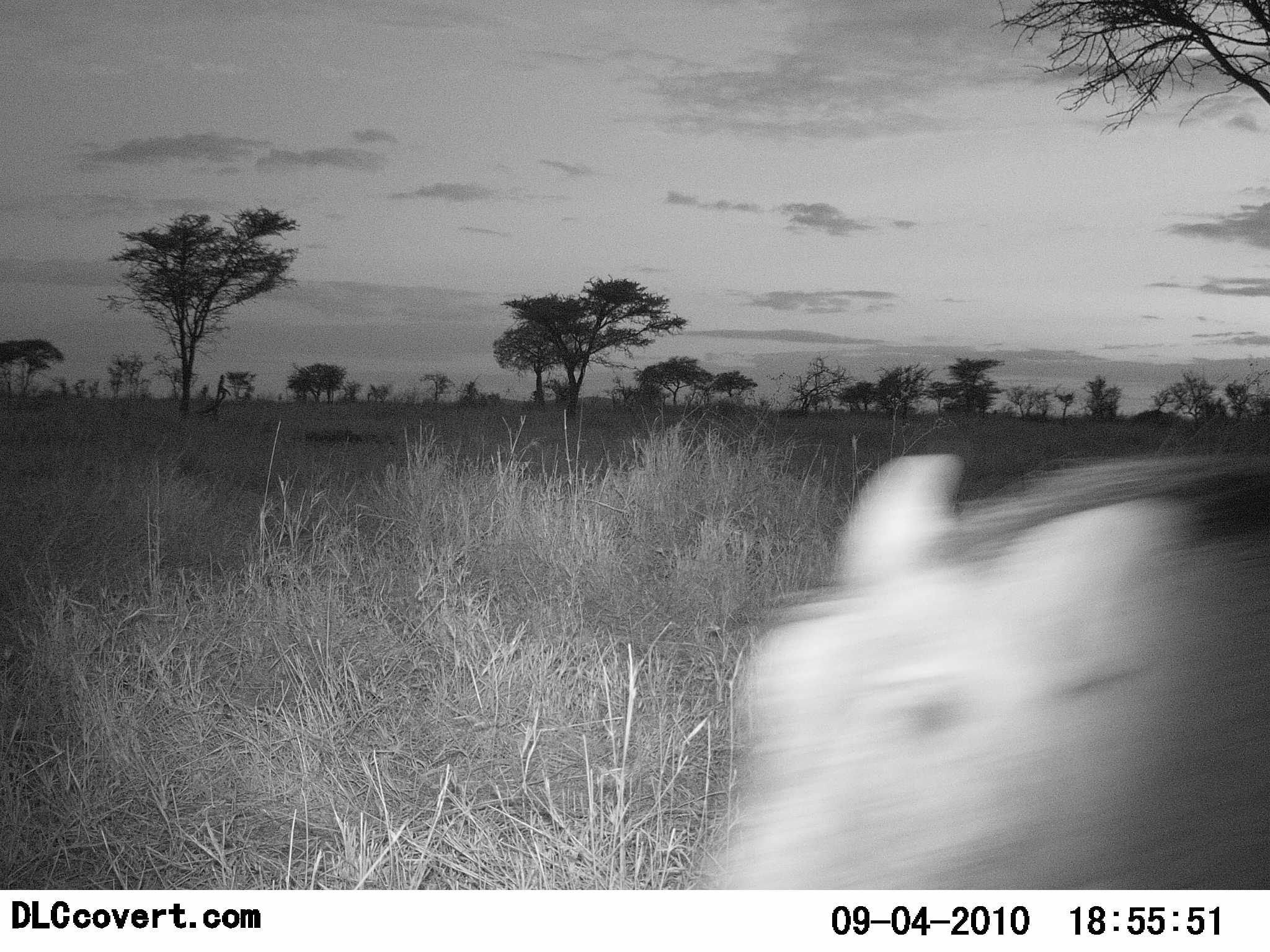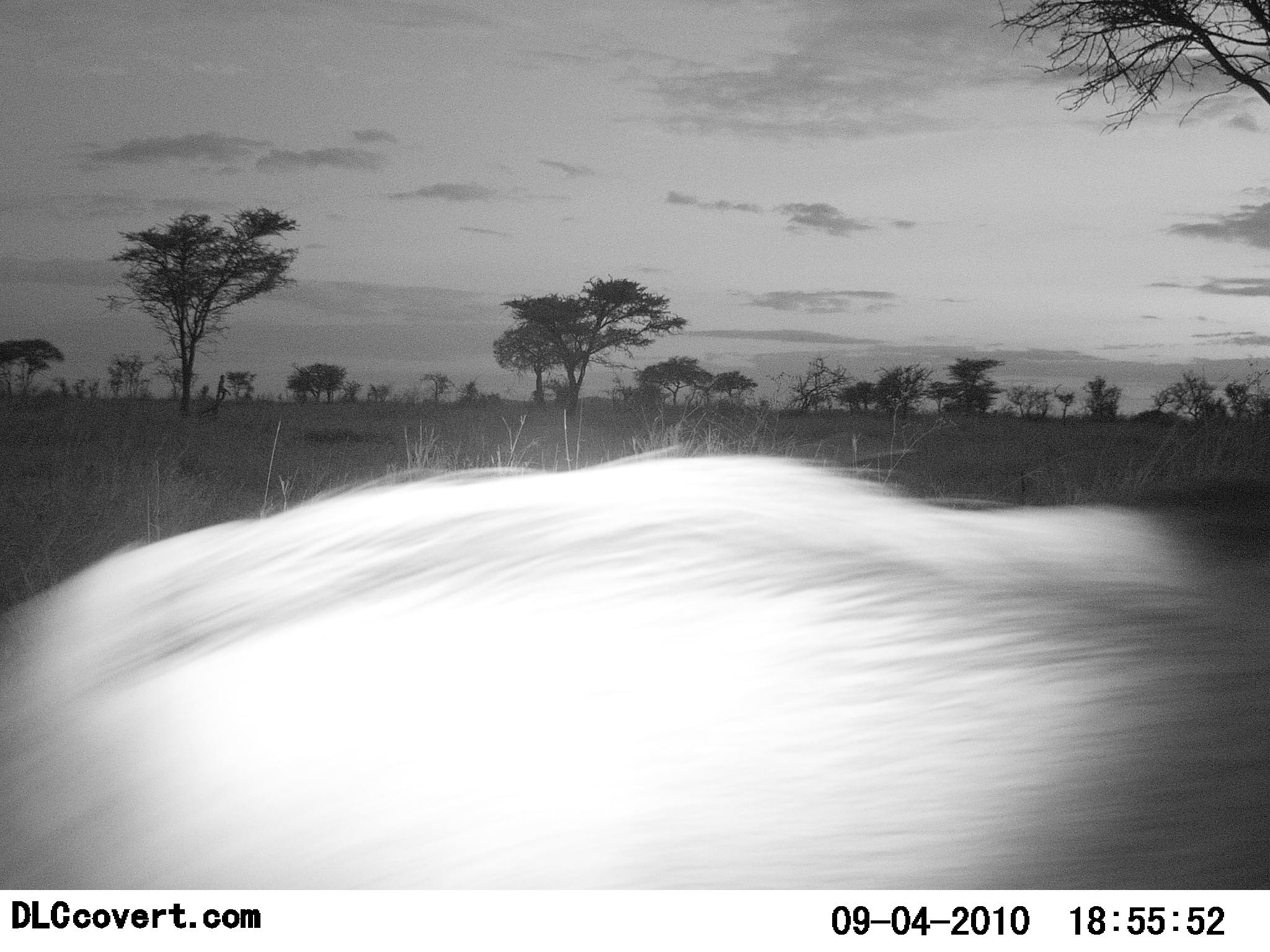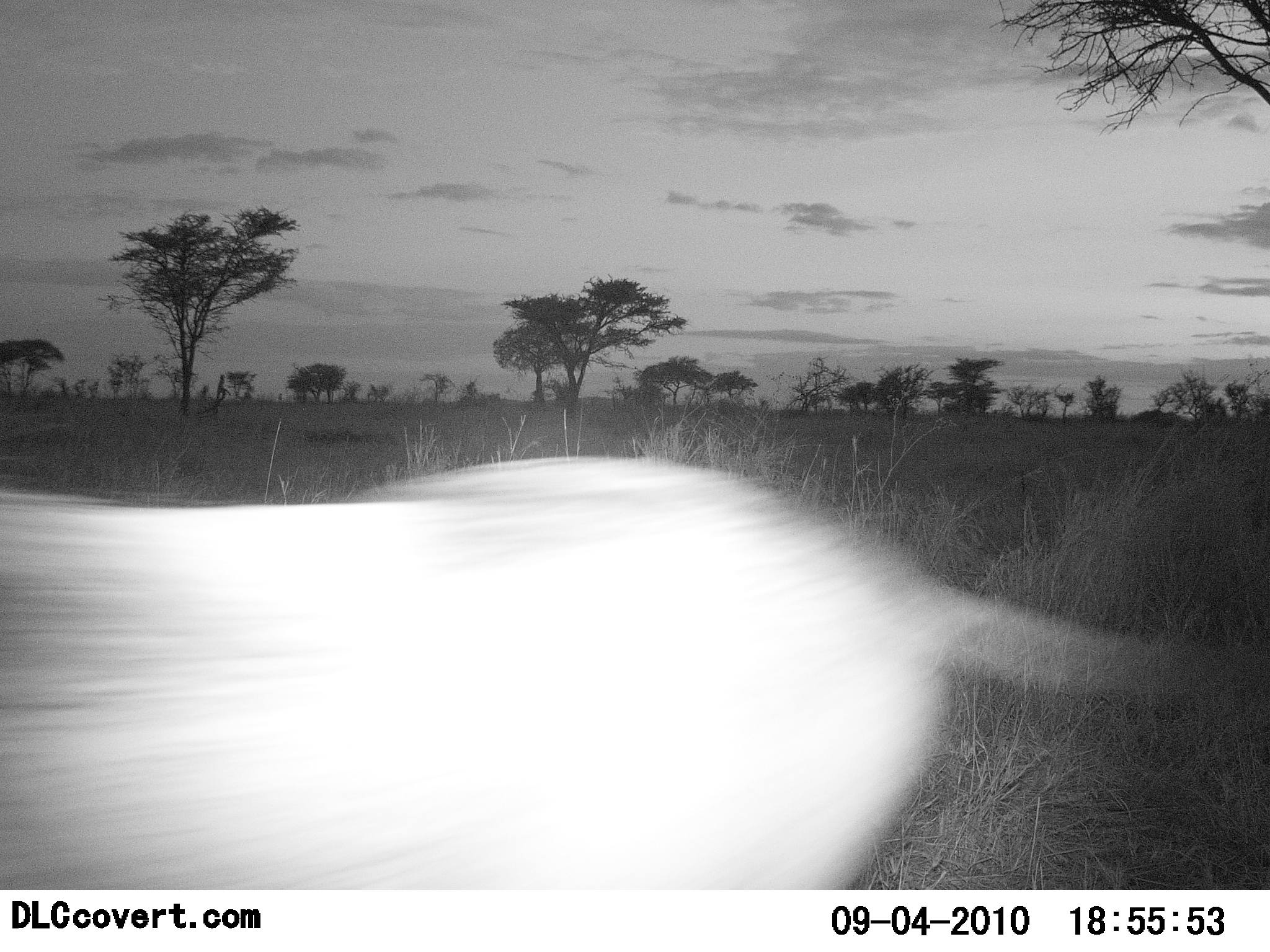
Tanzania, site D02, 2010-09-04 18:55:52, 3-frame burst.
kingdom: Animalia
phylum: Chordata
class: Mammalia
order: Artiodactyla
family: Suidae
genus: Phacochoerus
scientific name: Phacochoerus africanus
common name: warthog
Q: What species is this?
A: Warthog (Phacochoerus africanus).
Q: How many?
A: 1.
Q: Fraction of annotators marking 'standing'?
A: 7%.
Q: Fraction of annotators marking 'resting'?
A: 0%.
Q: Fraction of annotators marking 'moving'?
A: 100%.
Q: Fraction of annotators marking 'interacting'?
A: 0%.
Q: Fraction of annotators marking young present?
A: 0%.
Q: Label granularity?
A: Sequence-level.